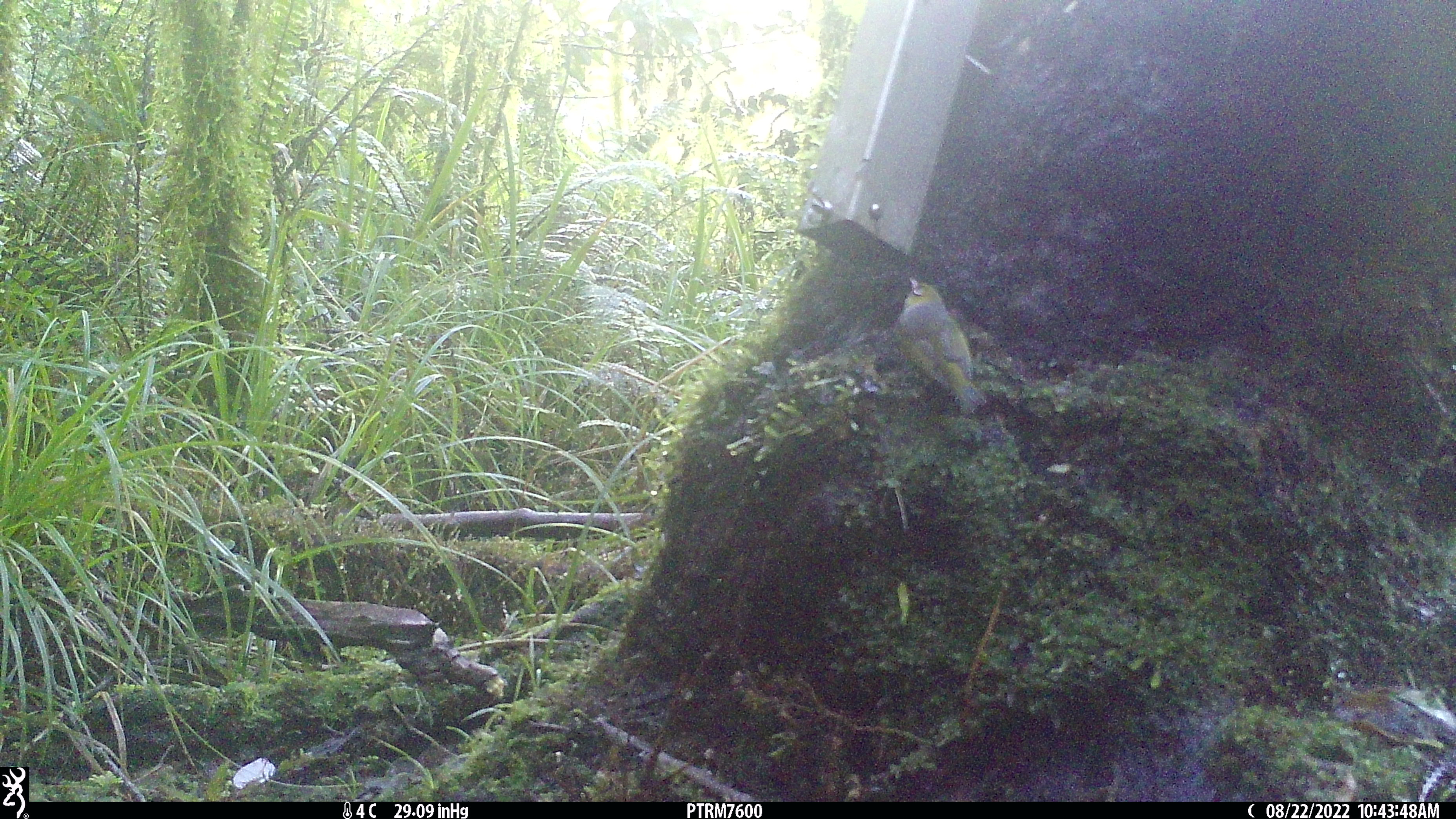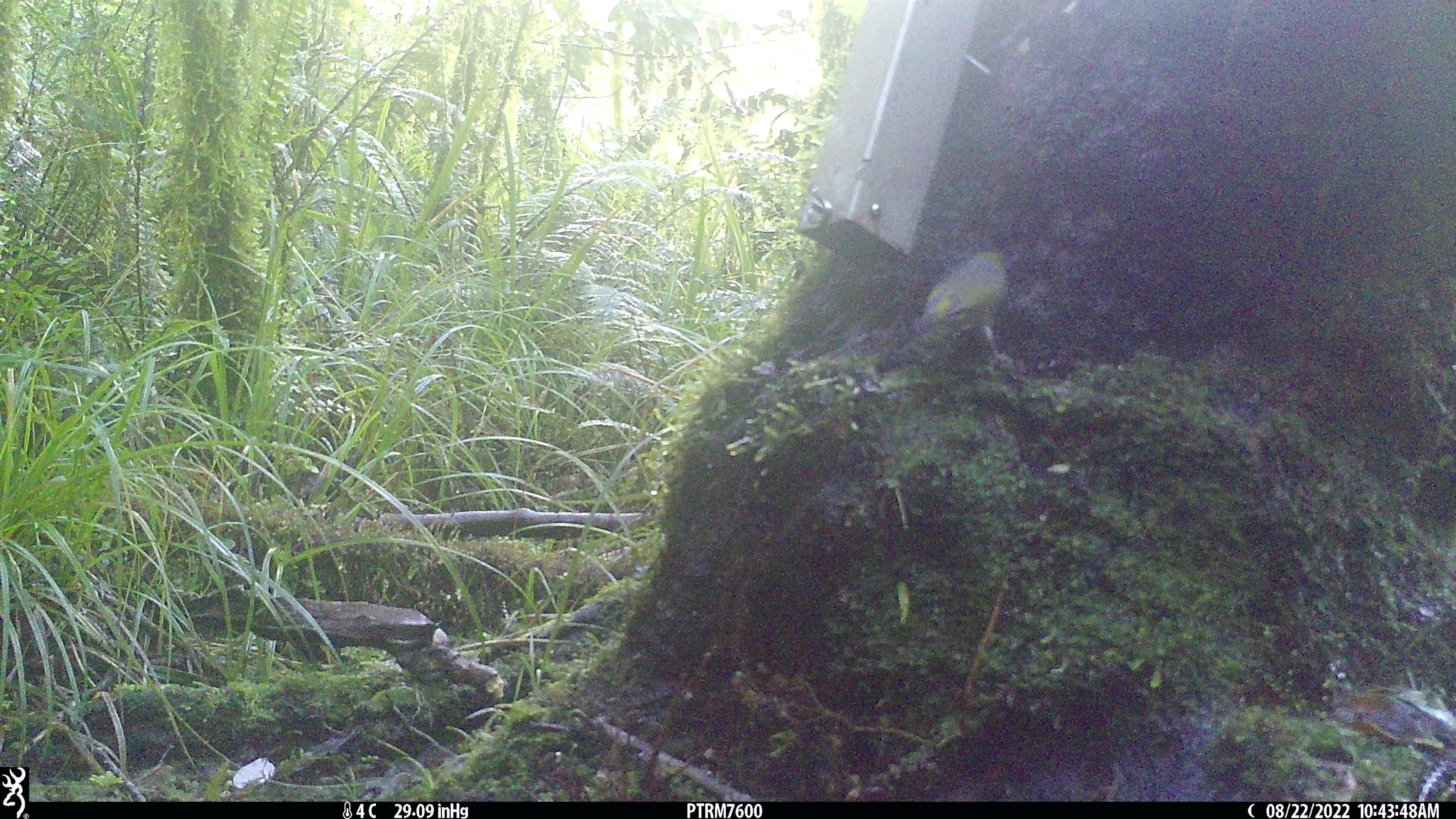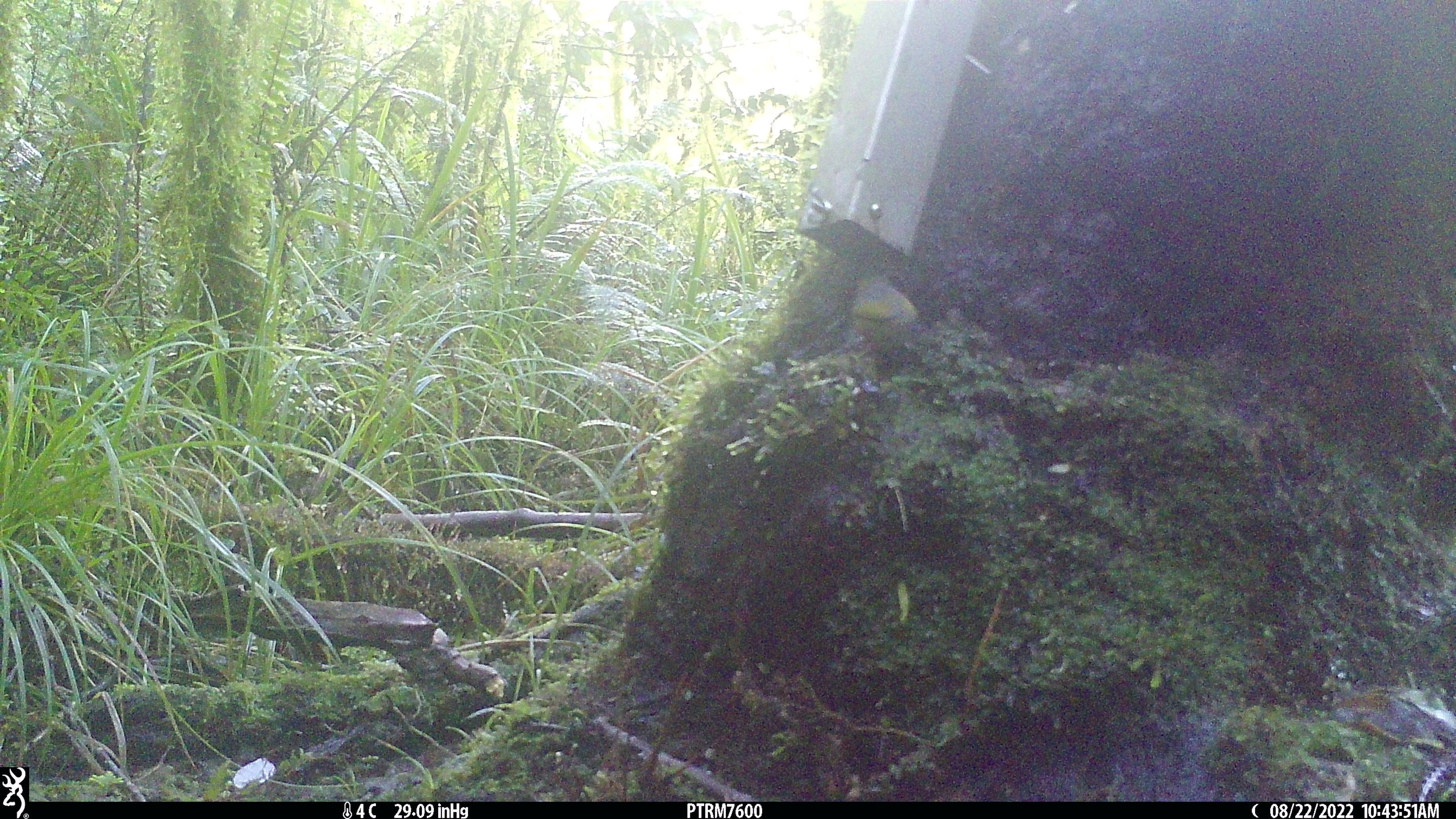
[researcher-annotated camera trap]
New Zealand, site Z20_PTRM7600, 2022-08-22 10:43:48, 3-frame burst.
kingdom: Animalia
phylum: Chordata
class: Aves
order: Passeriformes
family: Zosteropidae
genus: Zosterops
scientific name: Zosterops lateralis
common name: silvereye